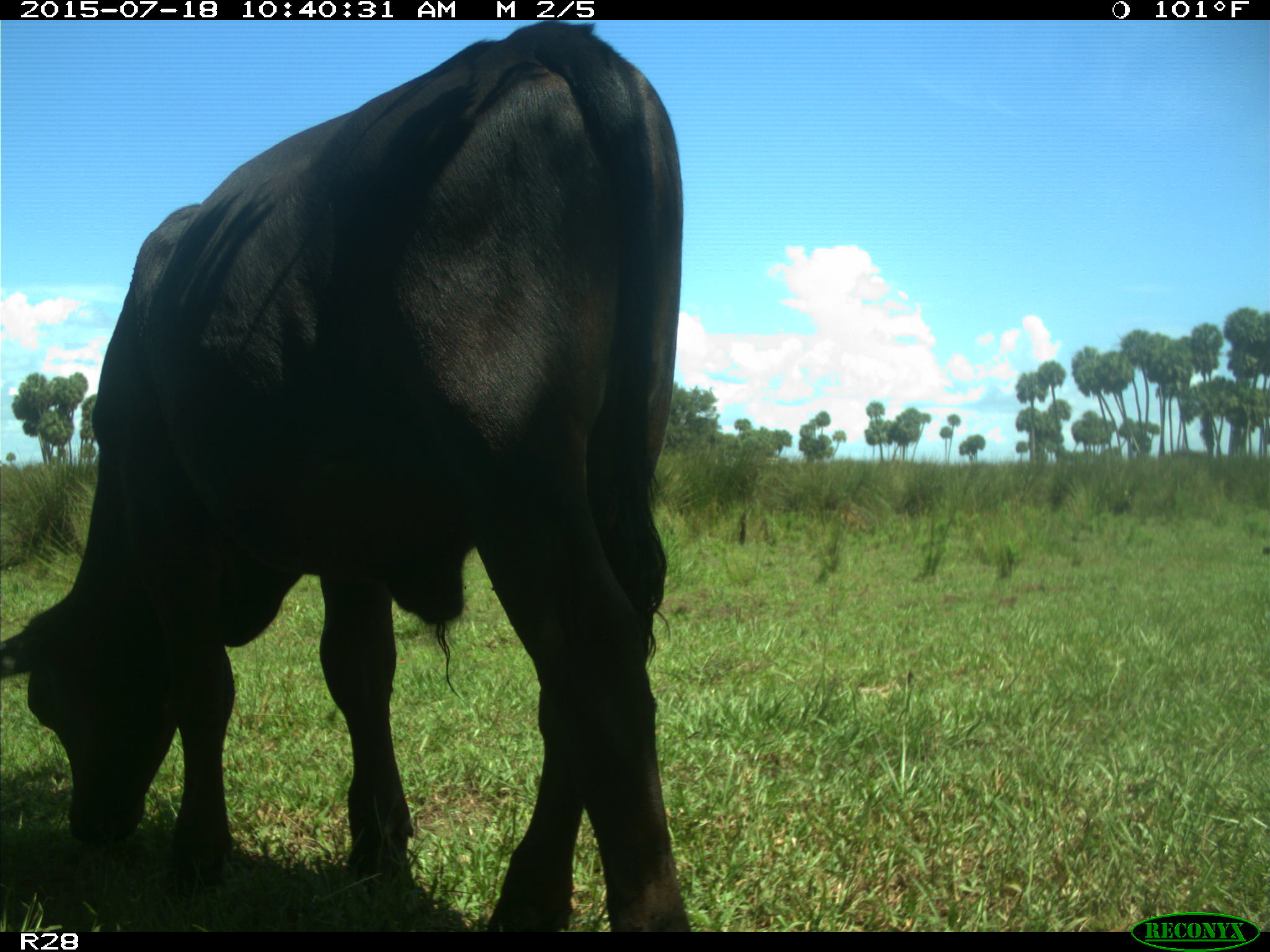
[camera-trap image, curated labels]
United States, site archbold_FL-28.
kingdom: Animalia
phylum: Chordata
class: Mammalia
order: Artiodactyla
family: Bovidae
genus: Bos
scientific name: Bos taurus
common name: domestic cow